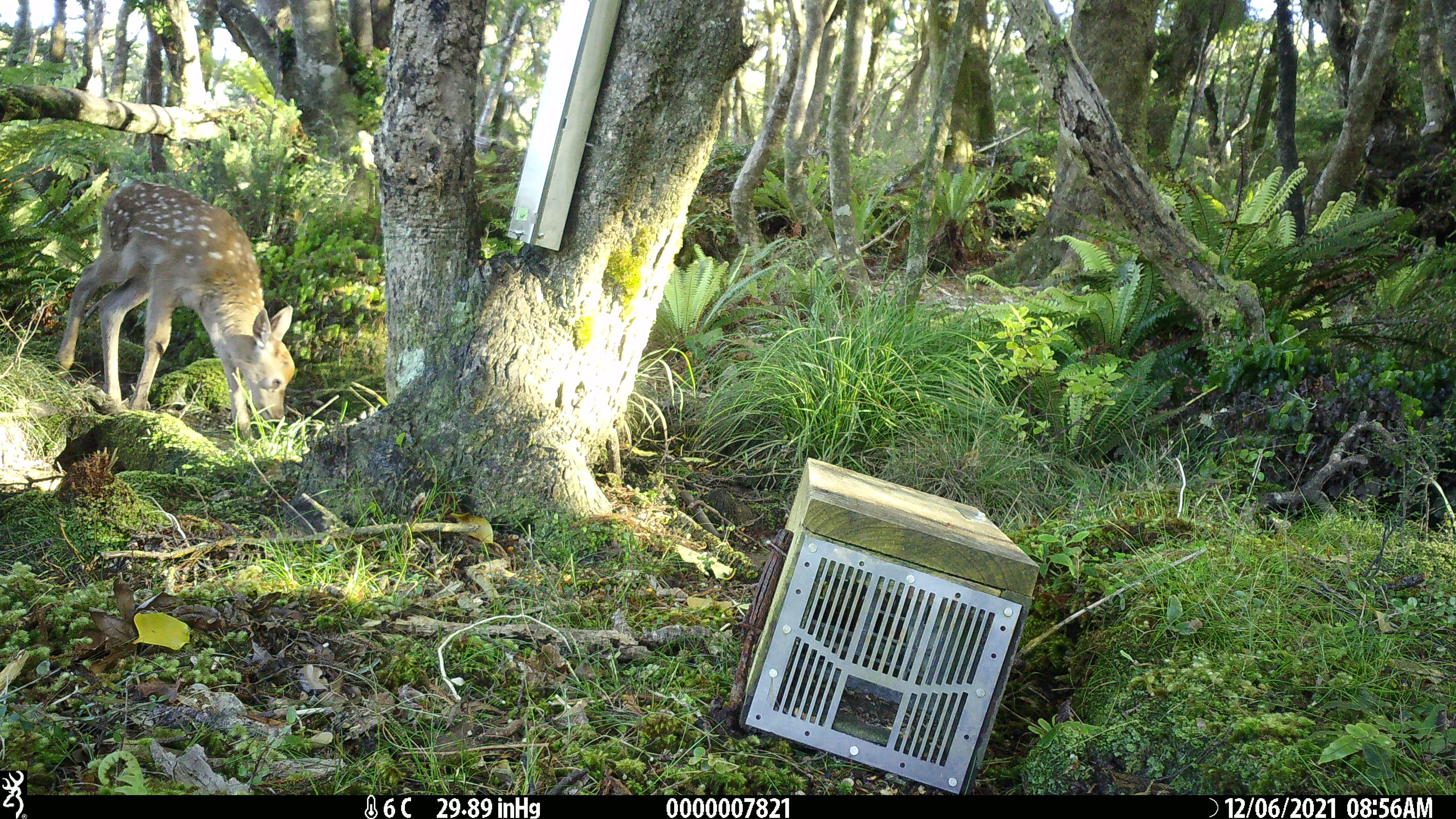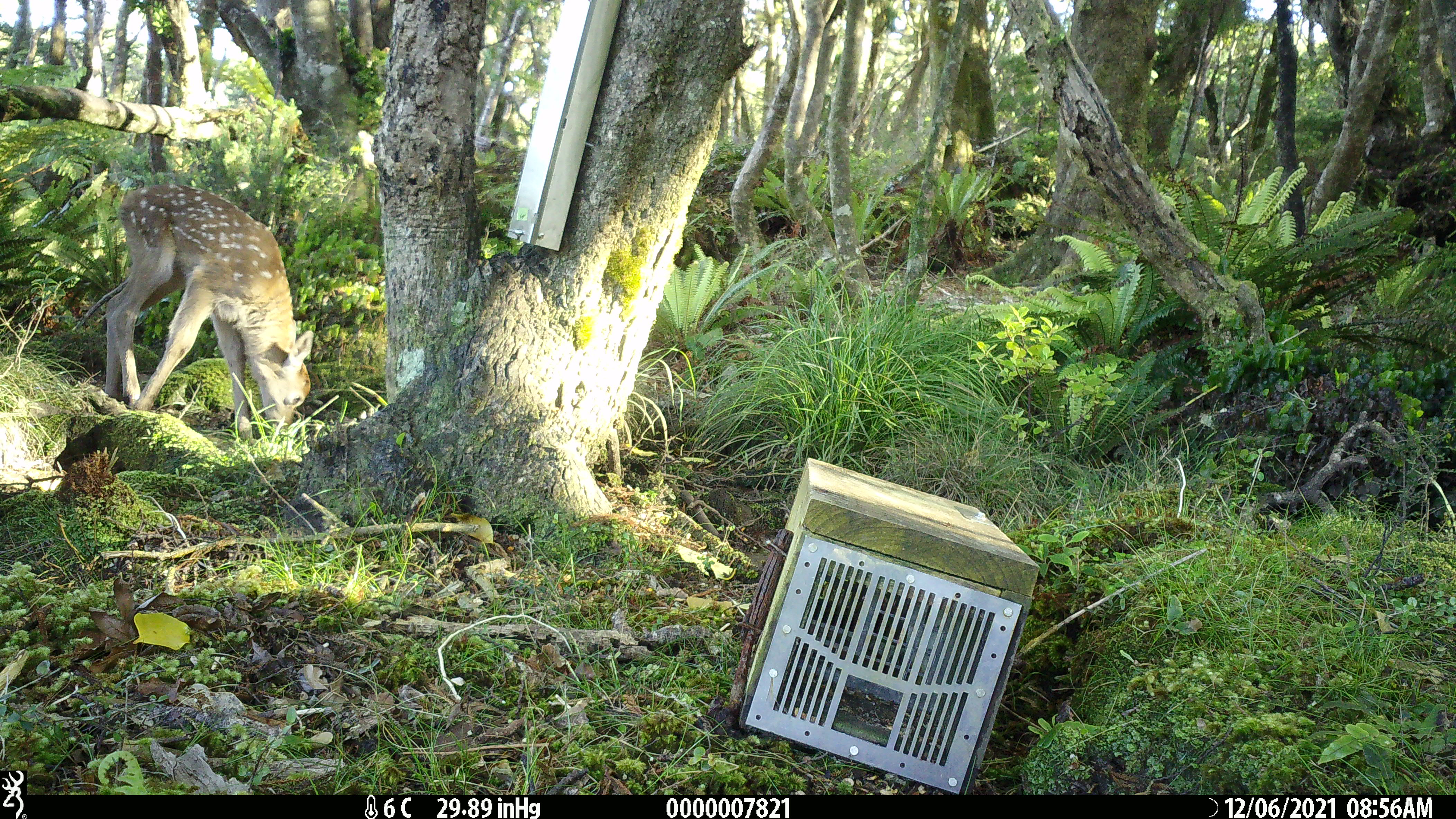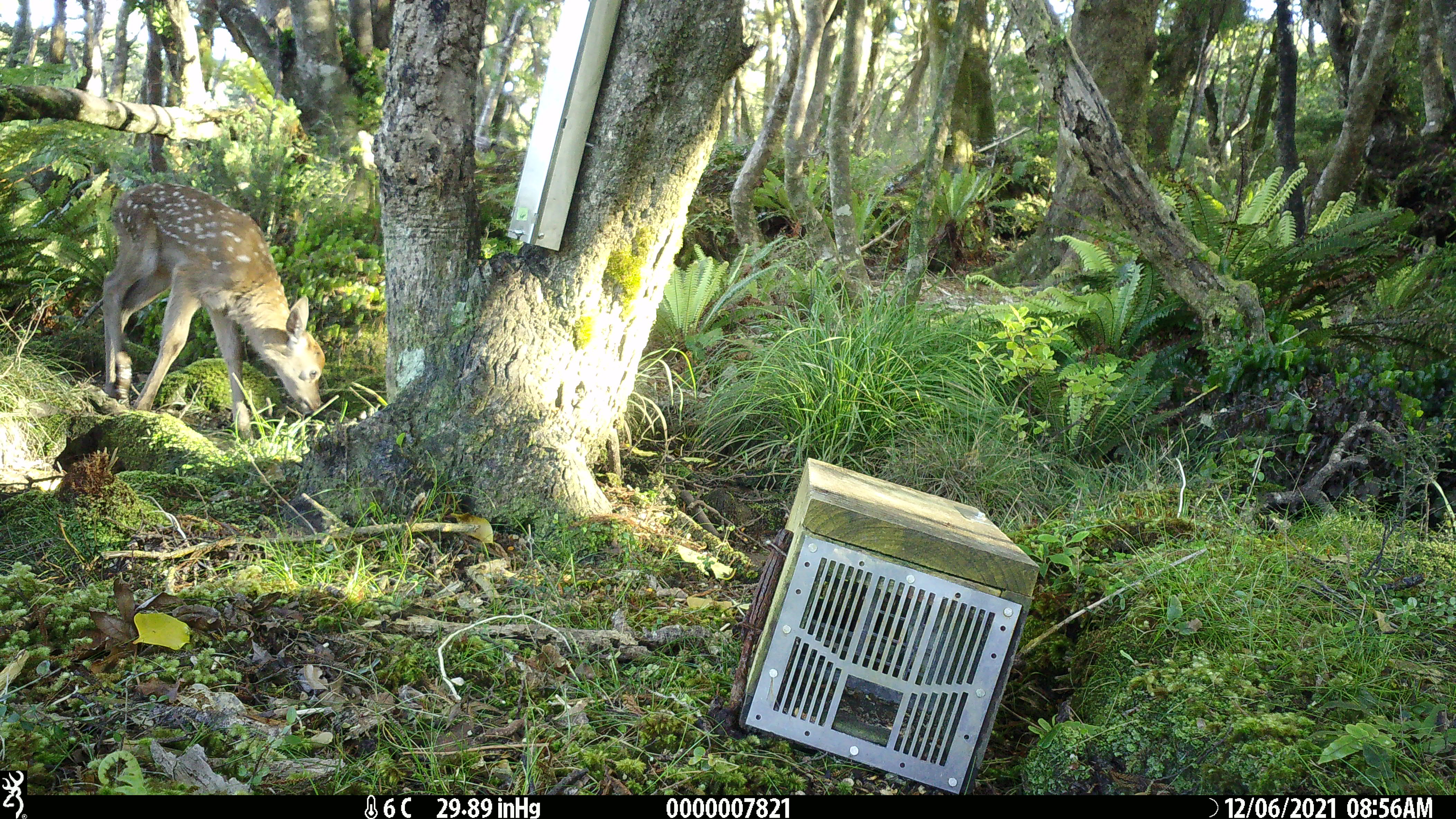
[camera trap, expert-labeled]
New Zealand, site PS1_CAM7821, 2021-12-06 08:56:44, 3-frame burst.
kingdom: Animalia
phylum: Chordata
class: Mammalia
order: Artiodactyla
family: Cervidae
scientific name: Cervidae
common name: deer